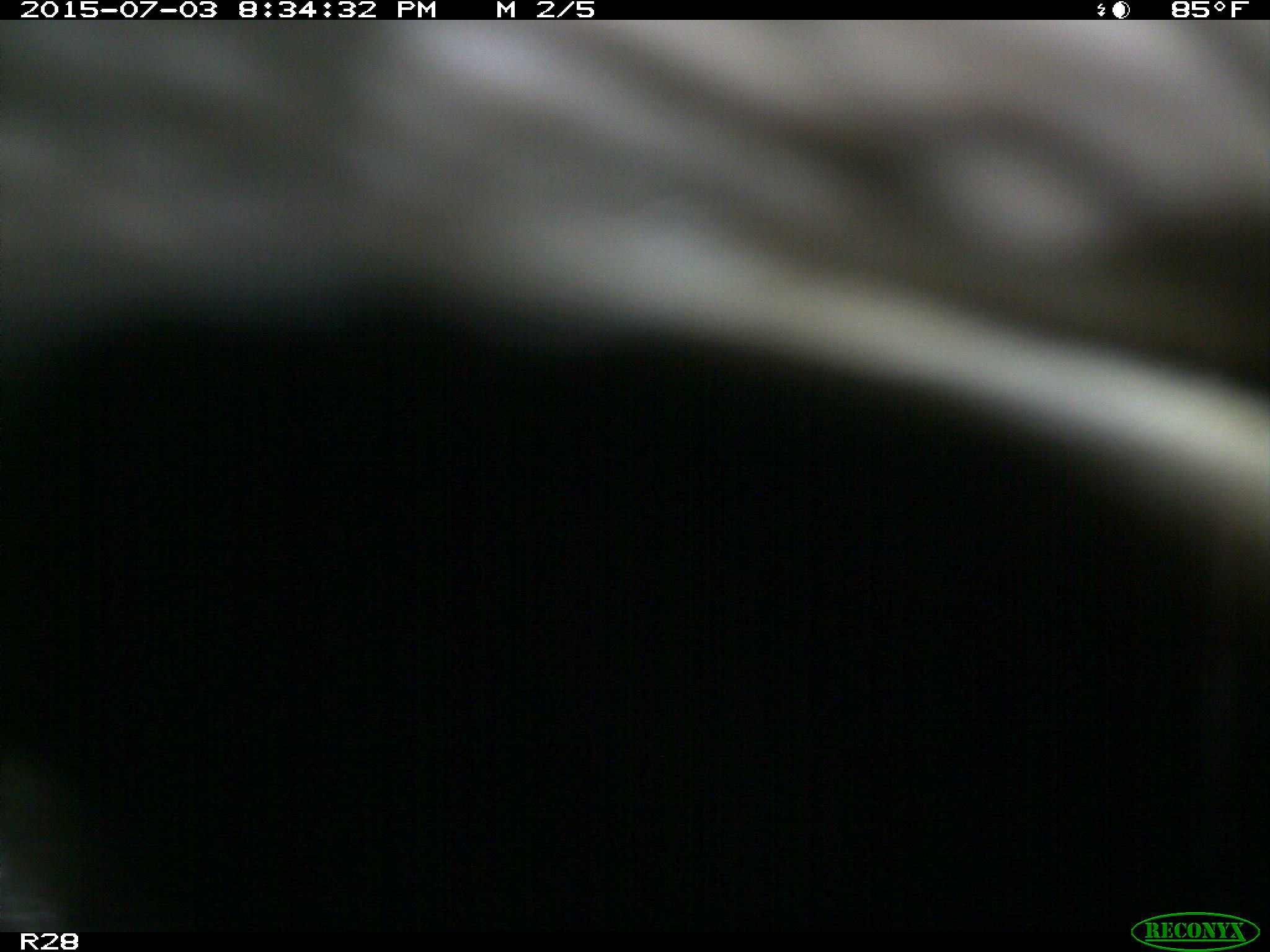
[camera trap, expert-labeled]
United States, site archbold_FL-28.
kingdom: Animalia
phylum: Chordata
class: Mammalia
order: Artiodactyla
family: Bovidae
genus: Bos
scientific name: Bos taurus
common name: domestic cow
Bos taurus (domestic cow).